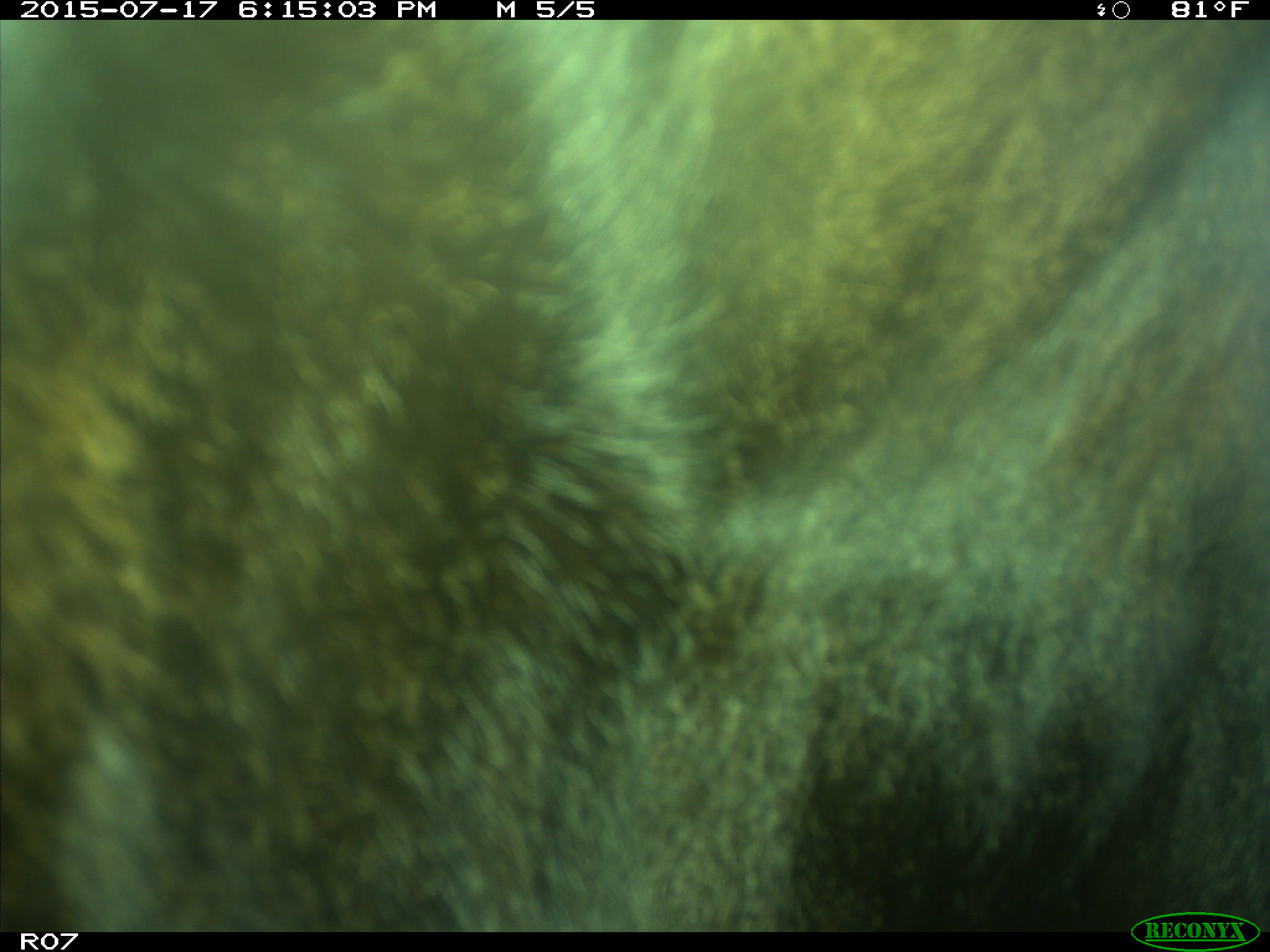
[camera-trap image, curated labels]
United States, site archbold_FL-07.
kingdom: Animalia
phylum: Chordata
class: Mammalia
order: Artiodactyla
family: Bovidae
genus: Bos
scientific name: Bos taurus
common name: domestic cow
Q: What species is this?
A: Bos taurus (domestic cow).